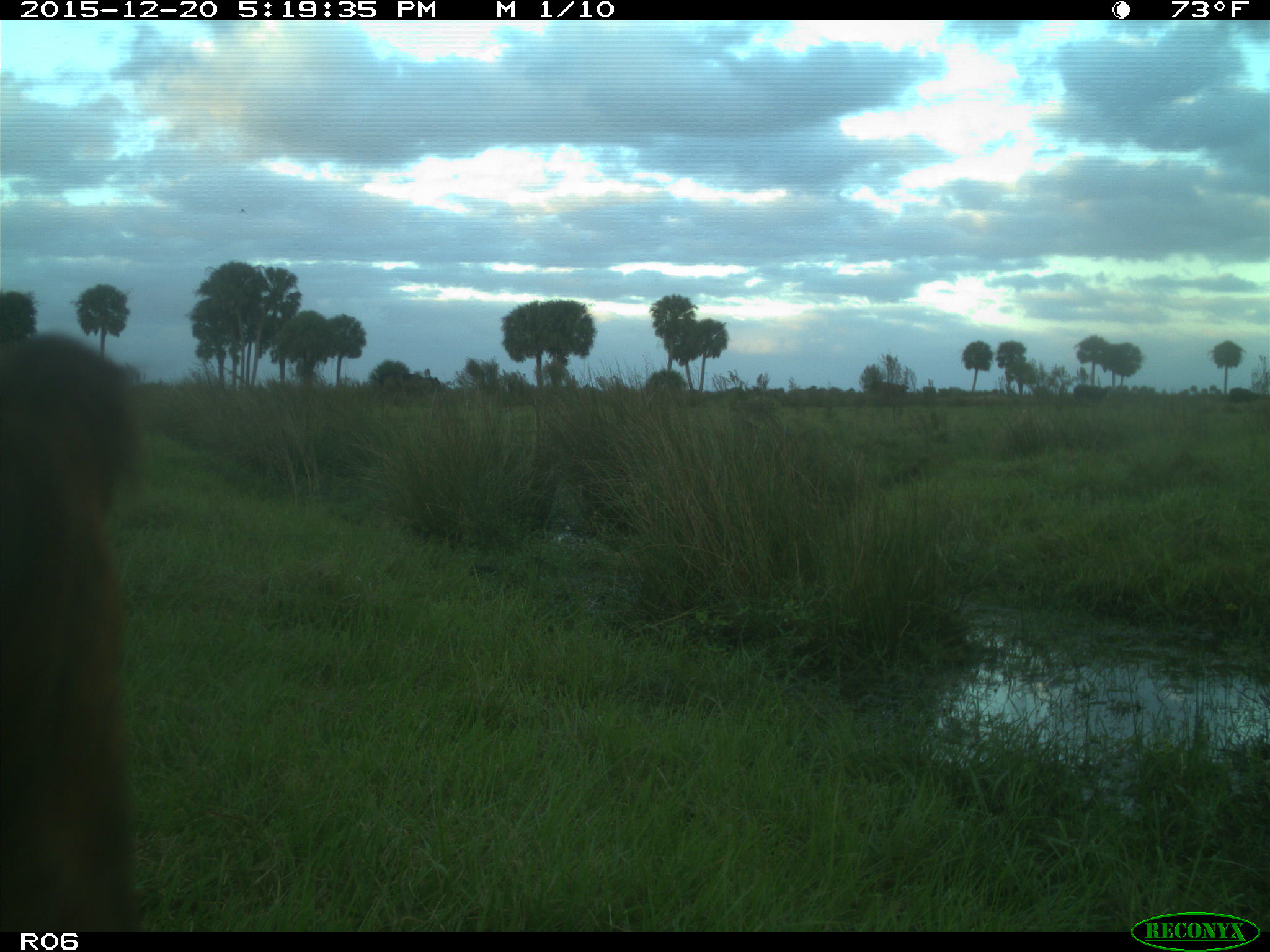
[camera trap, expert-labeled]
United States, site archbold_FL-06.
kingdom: Animalia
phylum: Chordata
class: Mammalia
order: Artiodactyla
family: Bovidae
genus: Bos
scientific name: Bos taurus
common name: domestic cow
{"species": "Bos taurus (domestic cow)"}